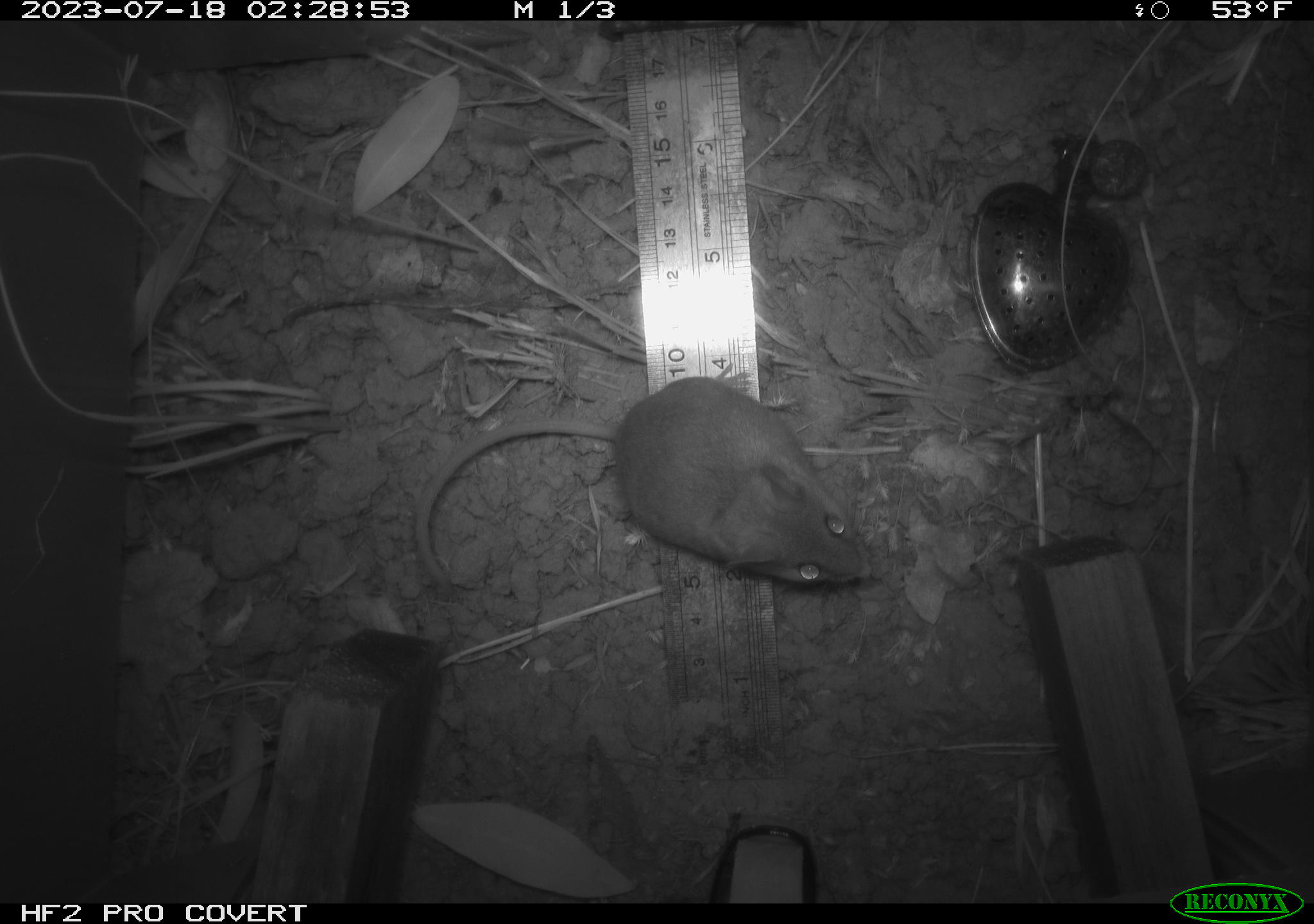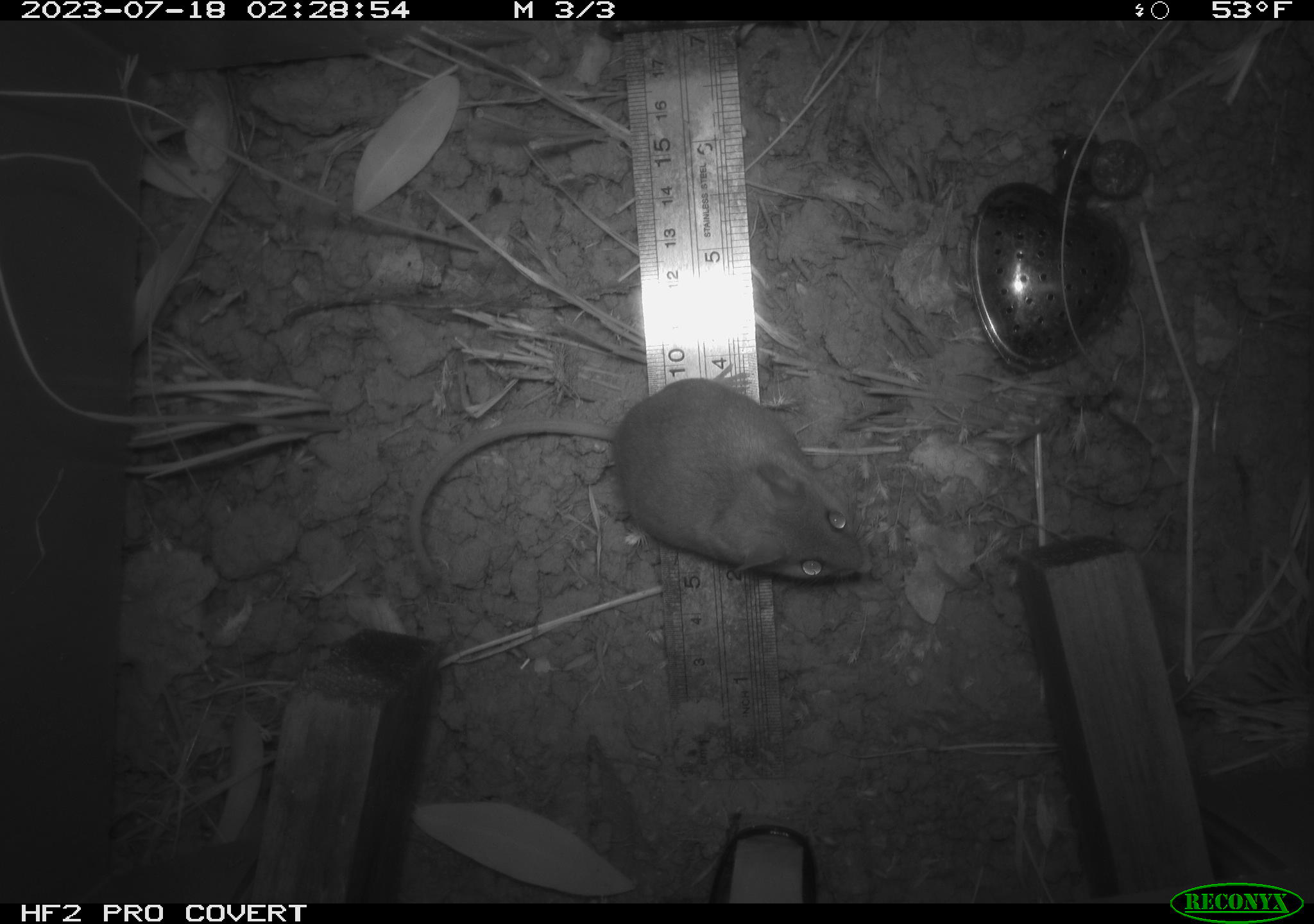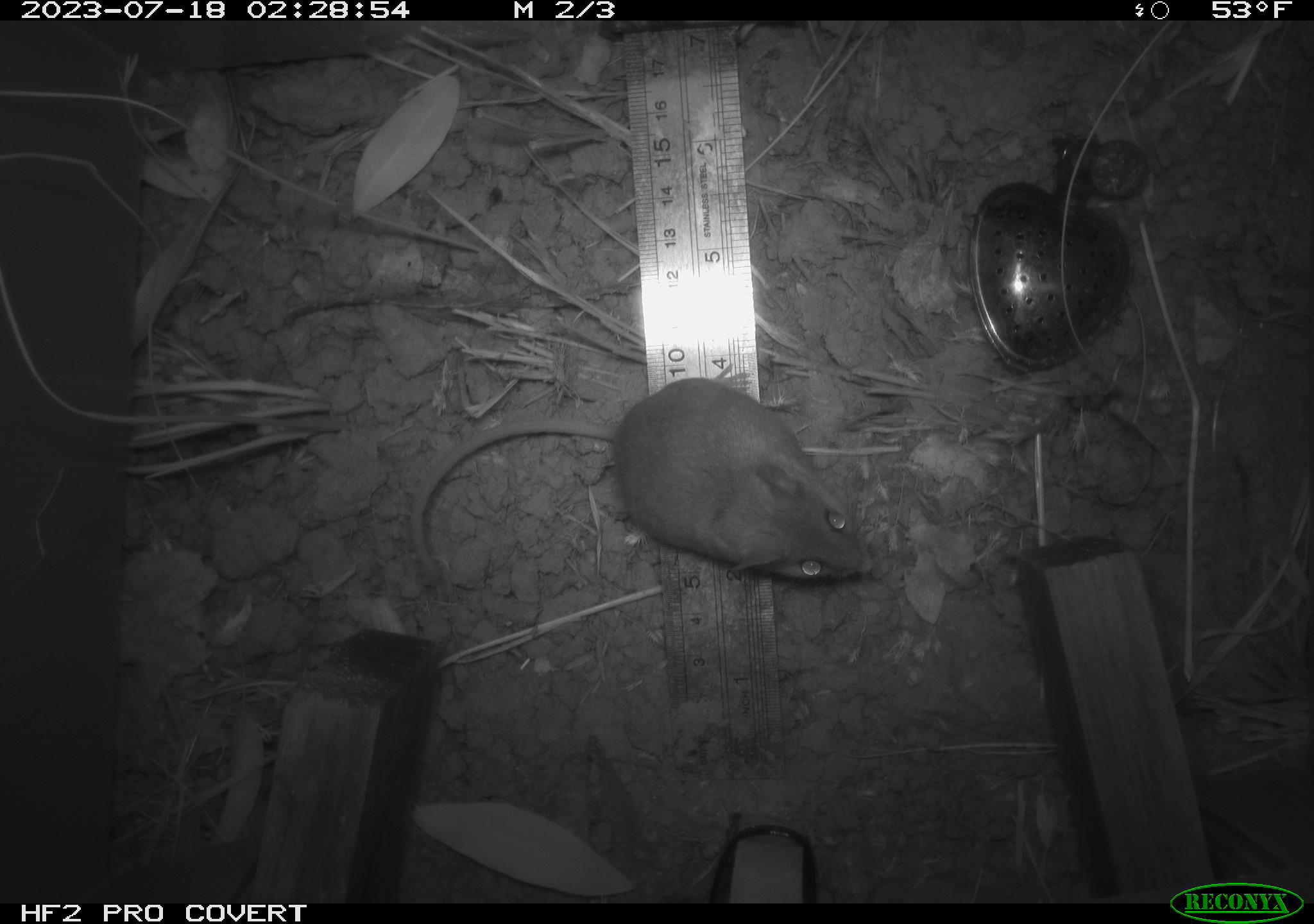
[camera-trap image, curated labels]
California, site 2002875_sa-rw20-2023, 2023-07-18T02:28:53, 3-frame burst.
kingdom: Animalia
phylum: Chordata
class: Mammalia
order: Rodentia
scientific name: Rodentia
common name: mouse species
Mouse species (Rodentia).